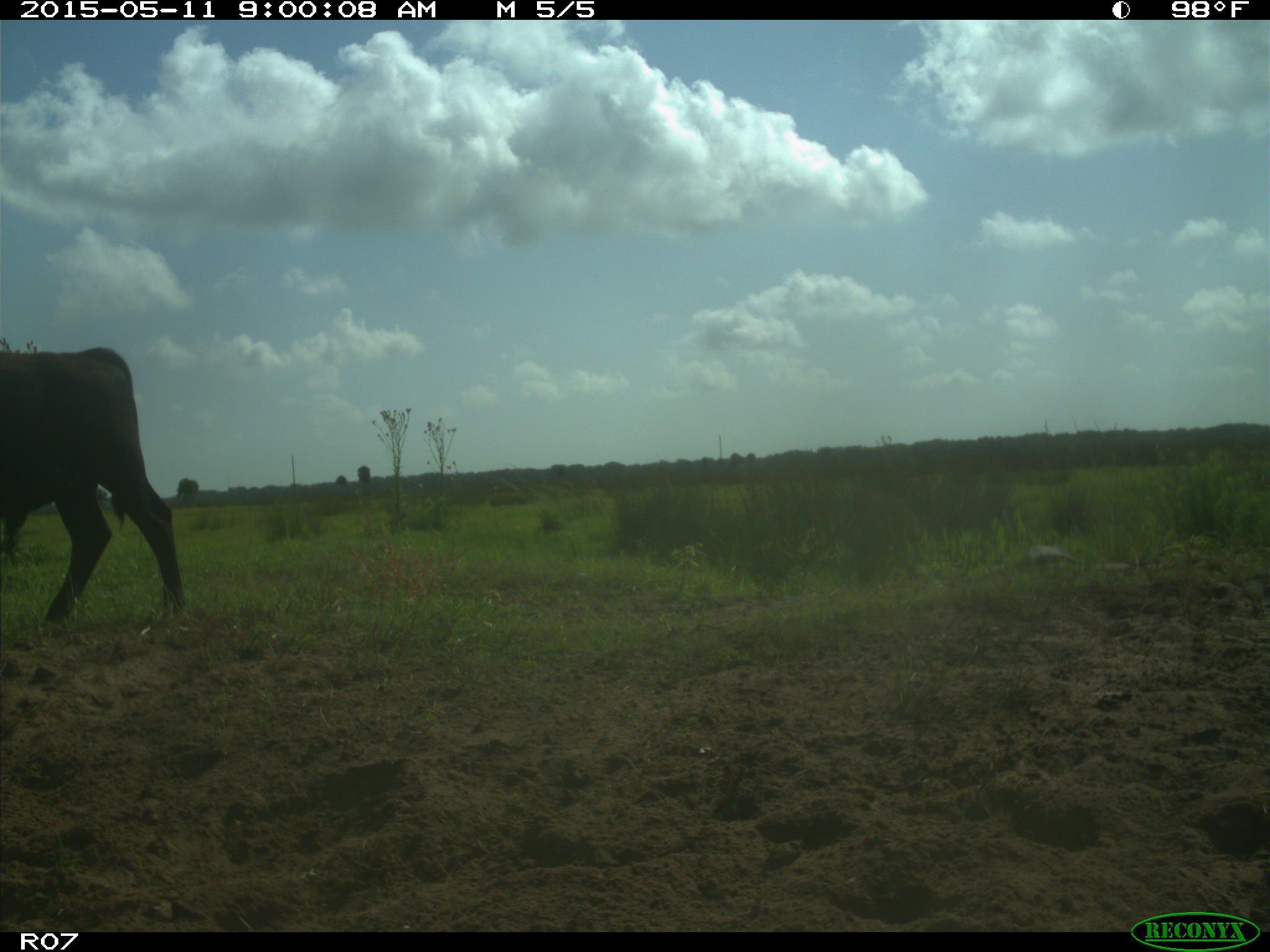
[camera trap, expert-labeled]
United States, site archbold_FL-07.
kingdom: Animalia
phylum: Chordata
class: Mammalia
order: Artiodactyla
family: Bovidae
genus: Bos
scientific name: Bos taurus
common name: domestic cow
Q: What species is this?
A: Bos taurus (domestic cow).